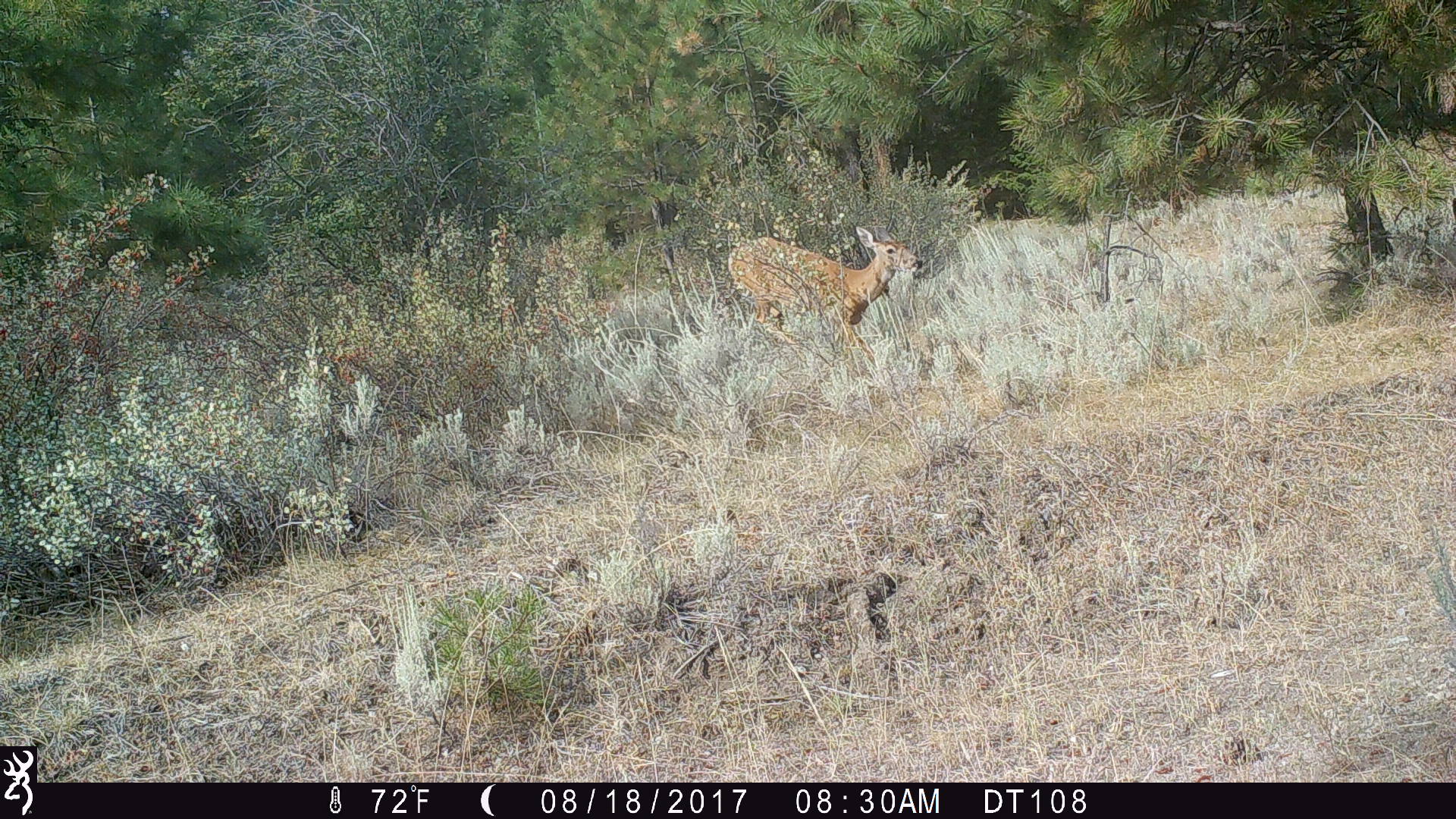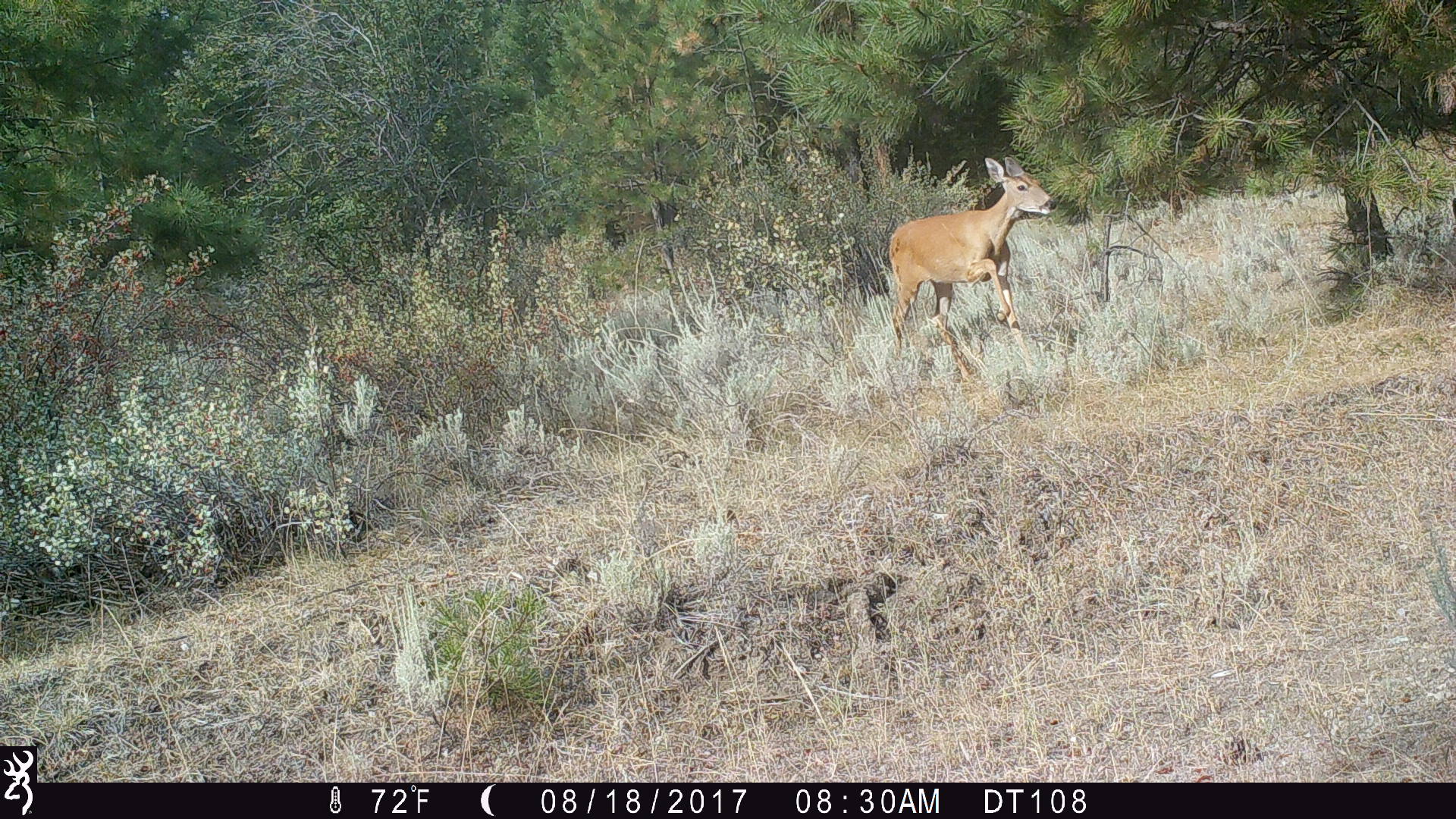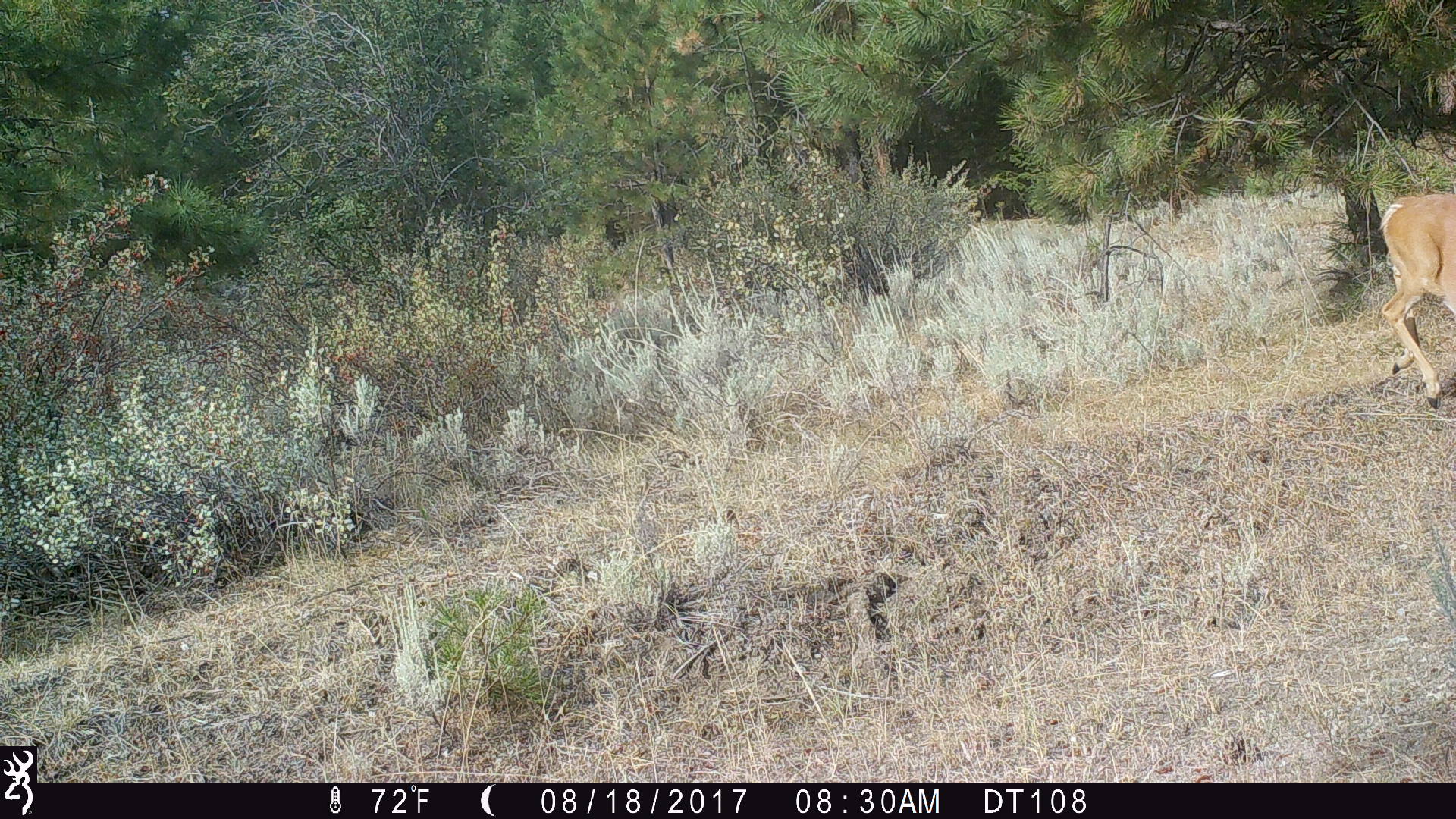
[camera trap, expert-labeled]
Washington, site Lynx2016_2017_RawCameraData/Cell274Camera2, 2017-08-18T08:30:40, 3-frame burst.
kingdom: Animalia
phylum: Chordata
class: Mammalia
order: Artiodactyla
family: Cervidae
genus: Odocoileus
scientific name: Odocoileus virginianus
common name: white-tailed deer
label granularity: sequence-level